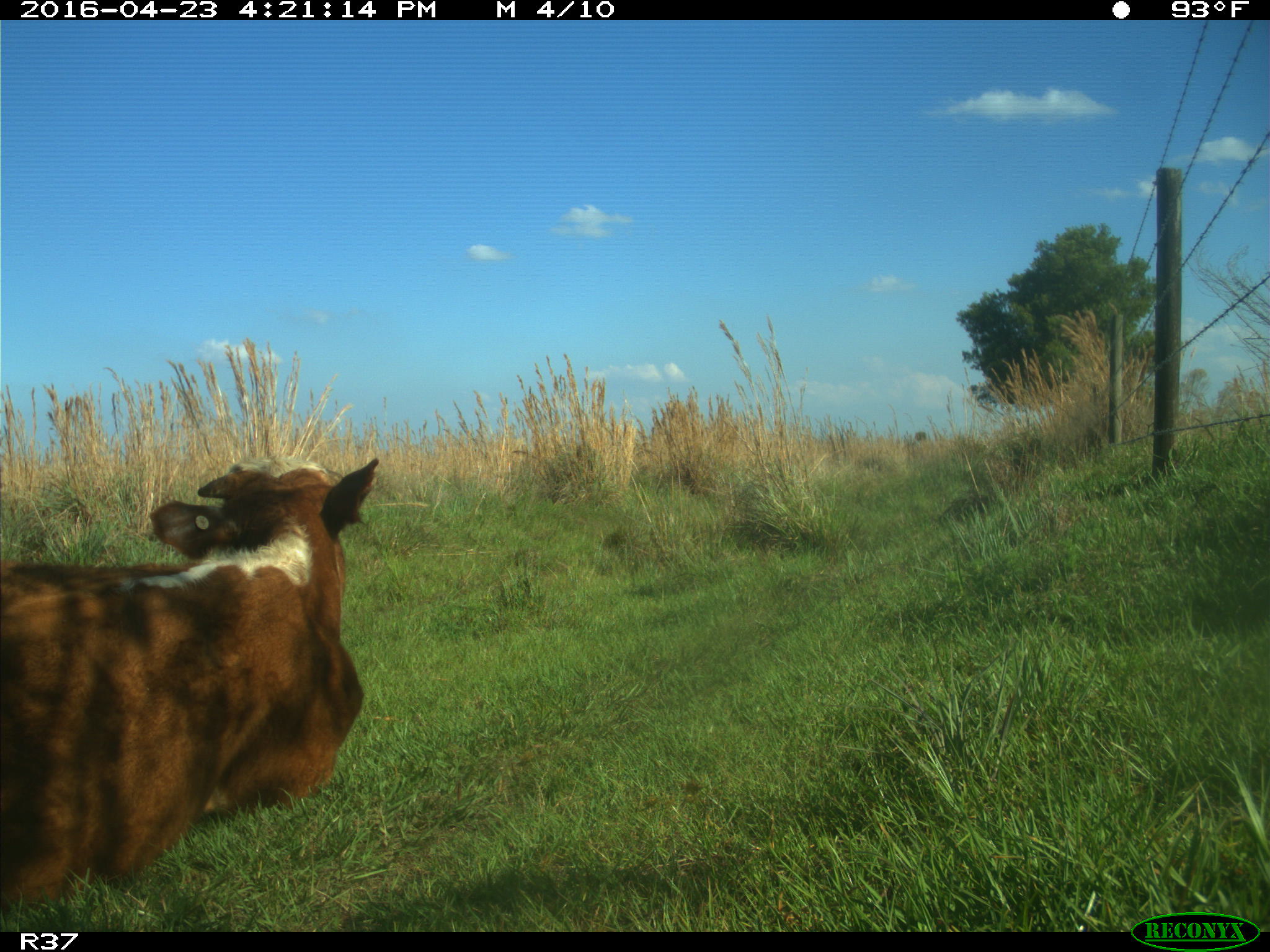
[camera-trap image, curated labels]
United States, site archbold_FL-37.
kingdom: Animalia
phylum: Chordata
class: Mammalia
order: Artiodactyla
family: Bovidae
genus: Bos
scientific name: Bos taurus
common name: domestic cow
Bos taurus (domestic cow).